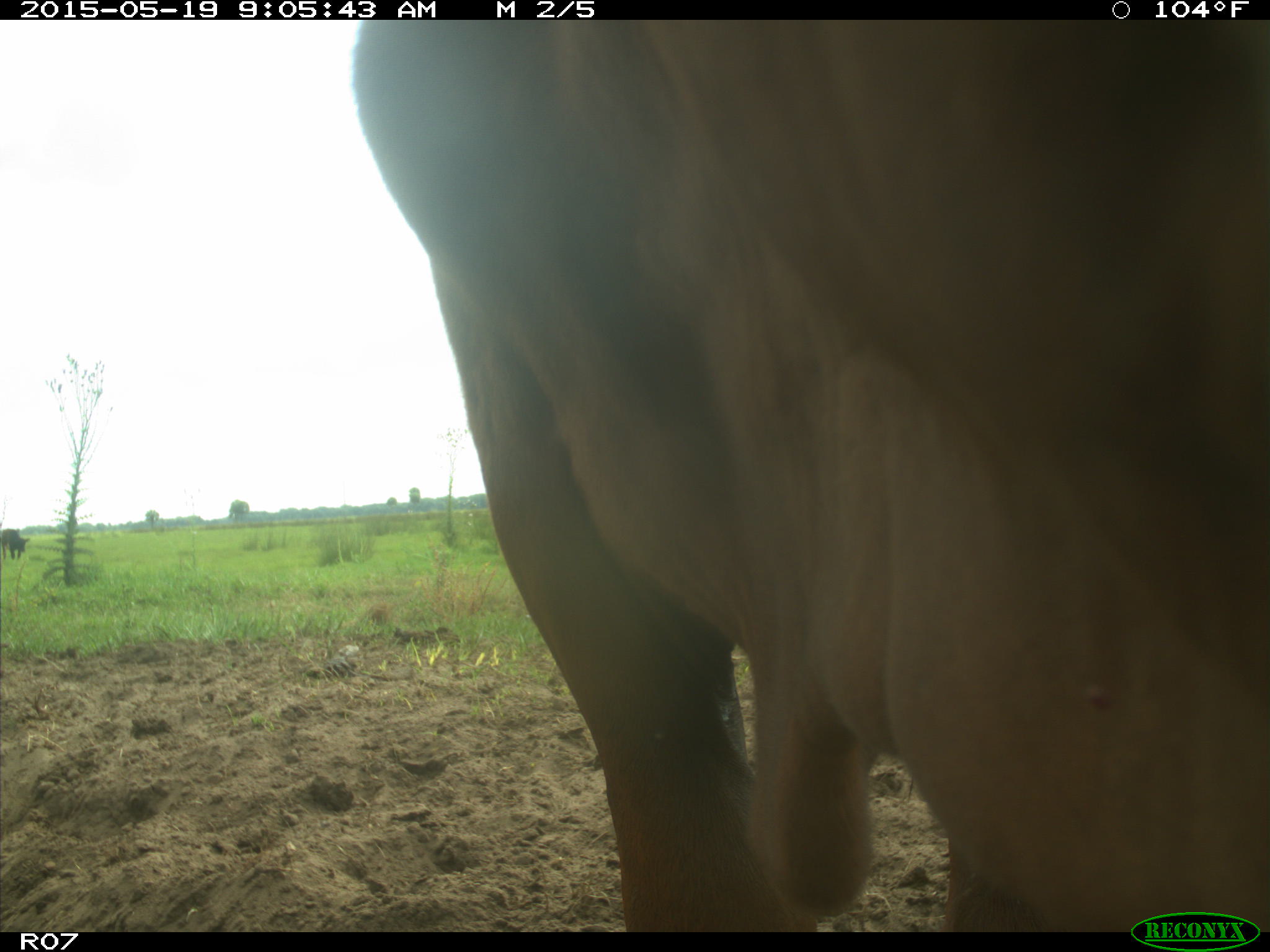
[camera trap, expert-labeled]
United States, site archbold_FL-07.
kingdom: Animalia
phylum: Chordata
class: Mammalia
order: Artiodactyla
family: Bovidae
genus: Bos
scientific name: Bos taurus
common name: domestic cow